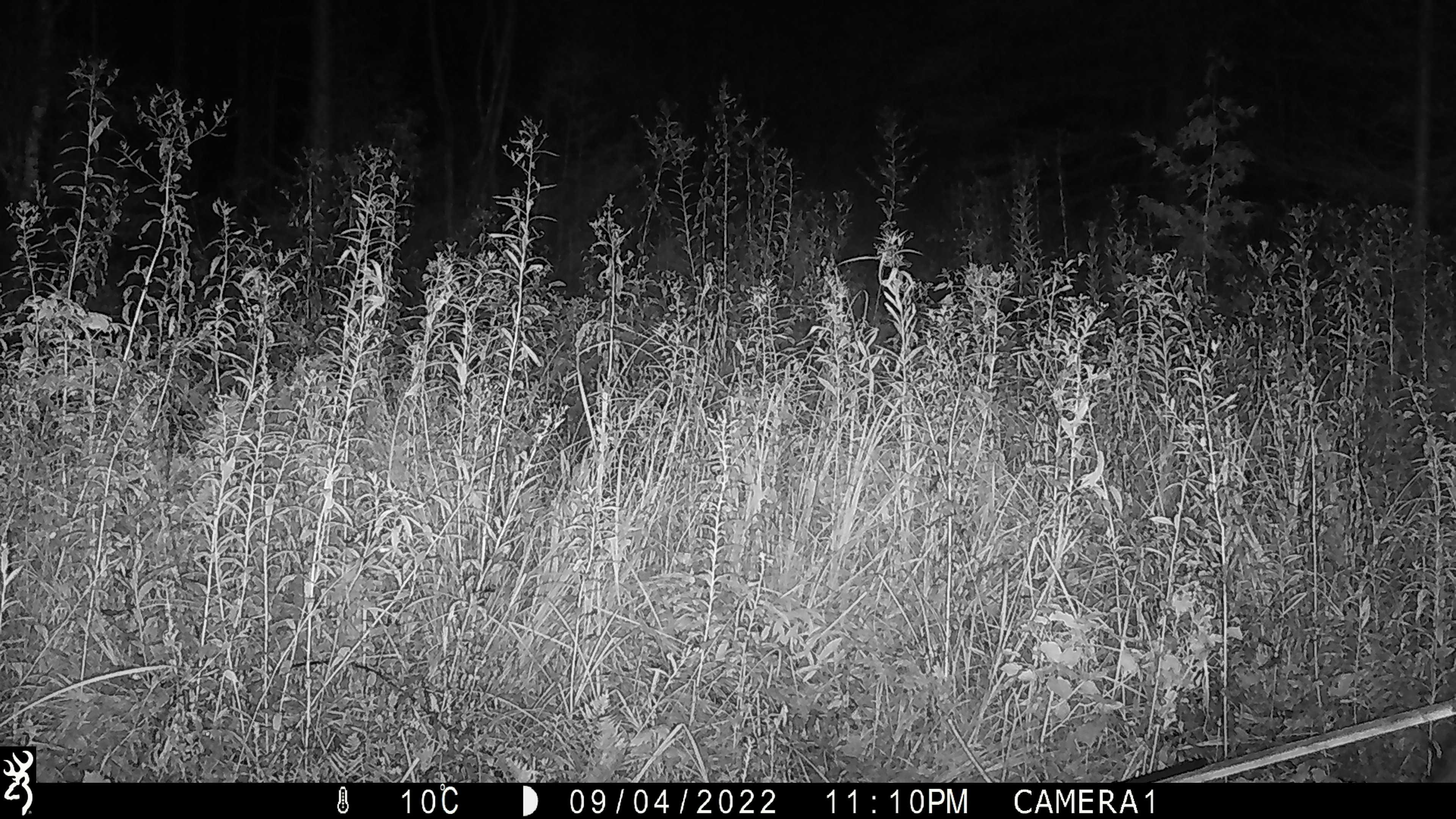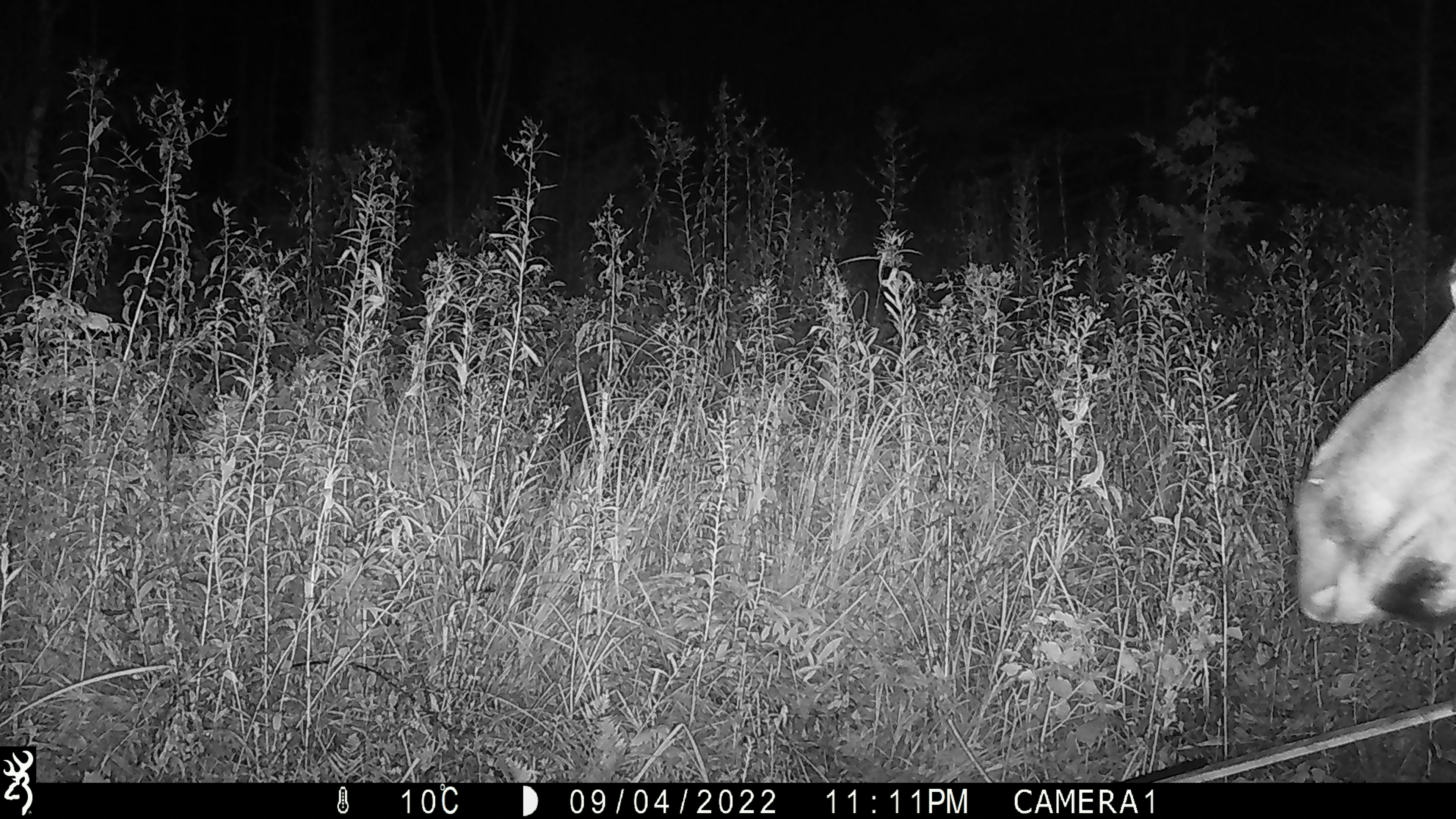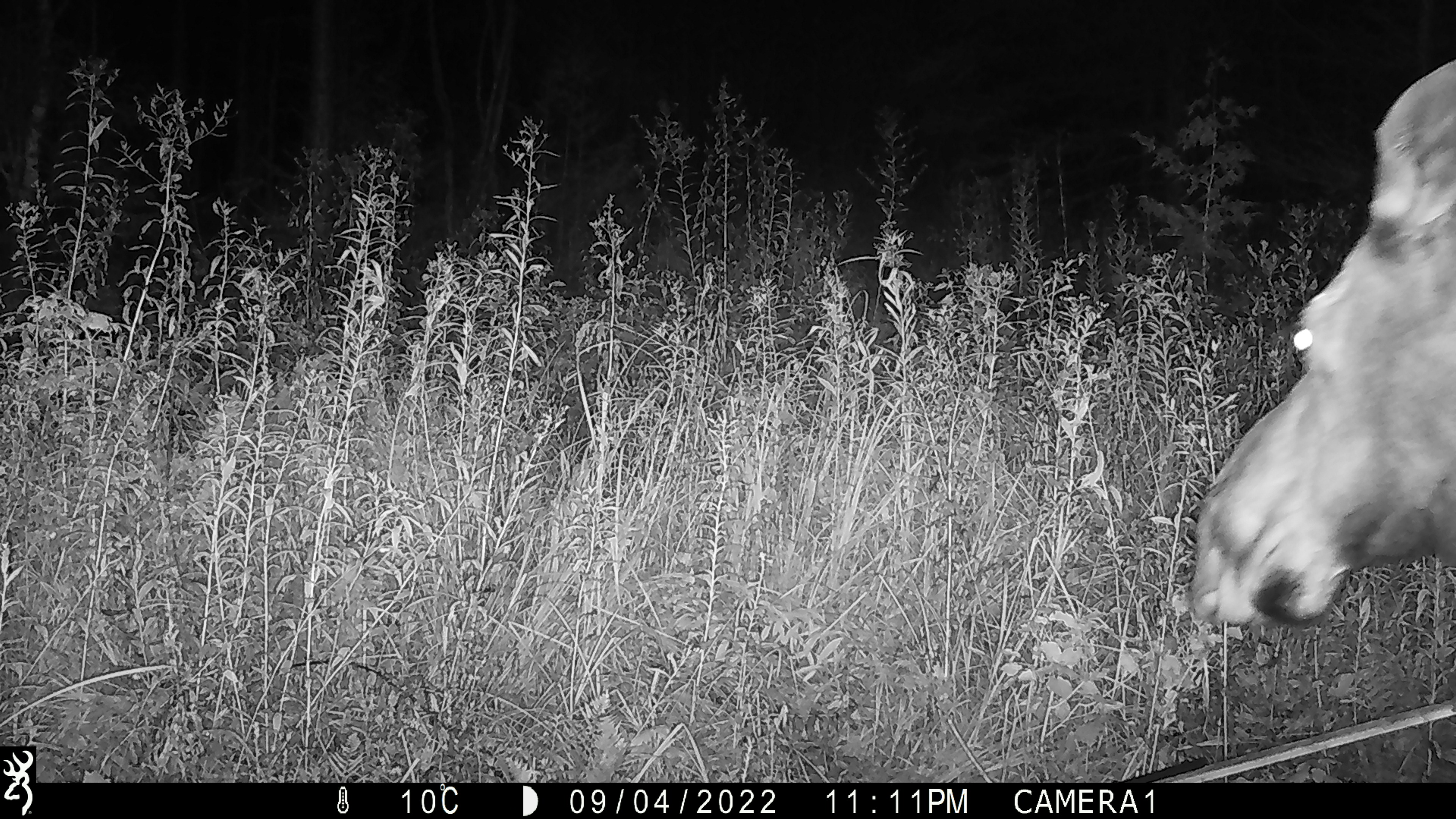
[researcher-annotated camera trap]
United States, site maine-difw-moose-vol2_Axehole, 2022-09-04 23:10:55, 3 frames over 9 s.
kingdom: Animalia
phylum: Chordata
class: Mammalia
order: Artiodactyla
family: Cervidae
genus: Alces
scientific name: Alces alces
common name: moose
Moose (Alces alces).